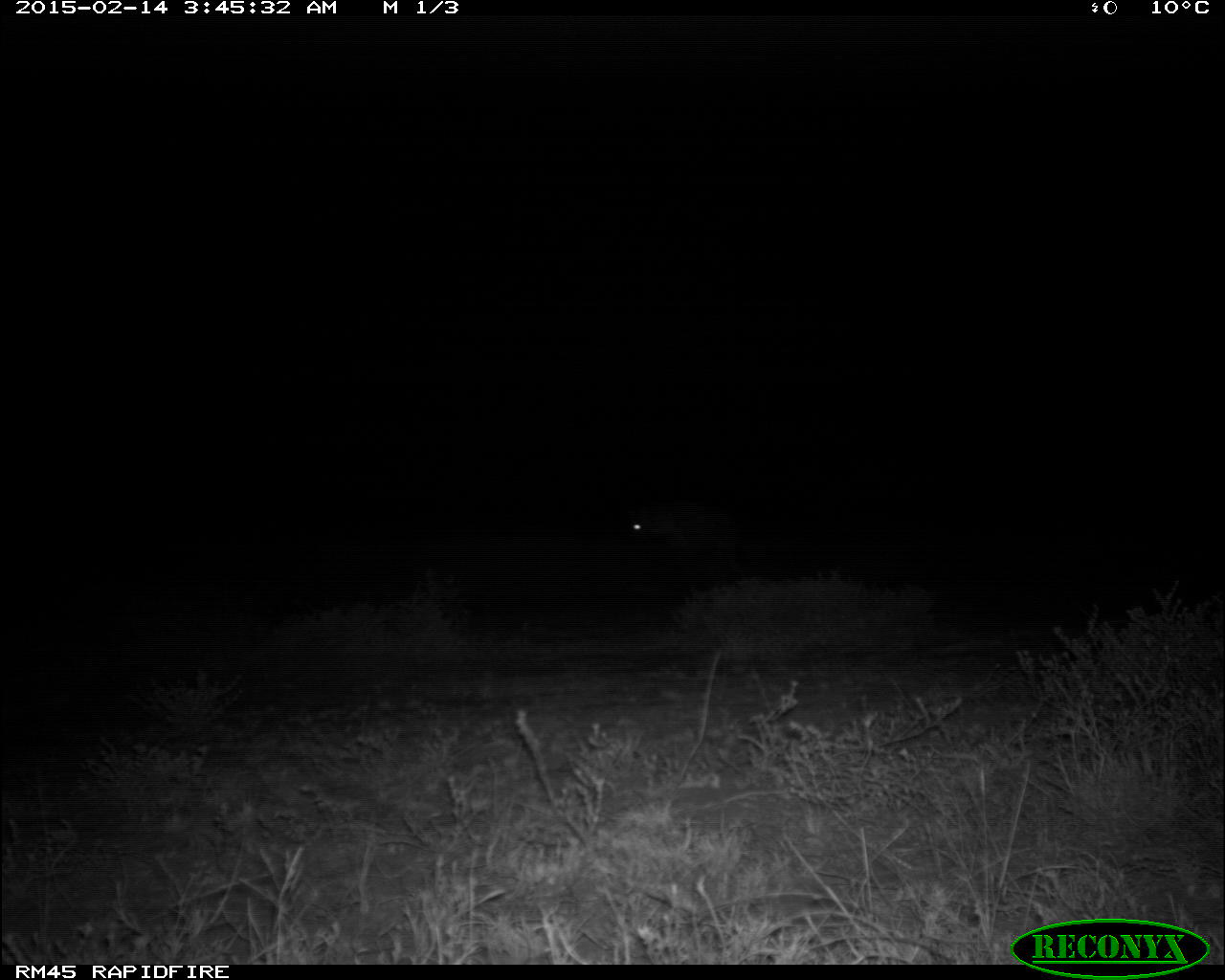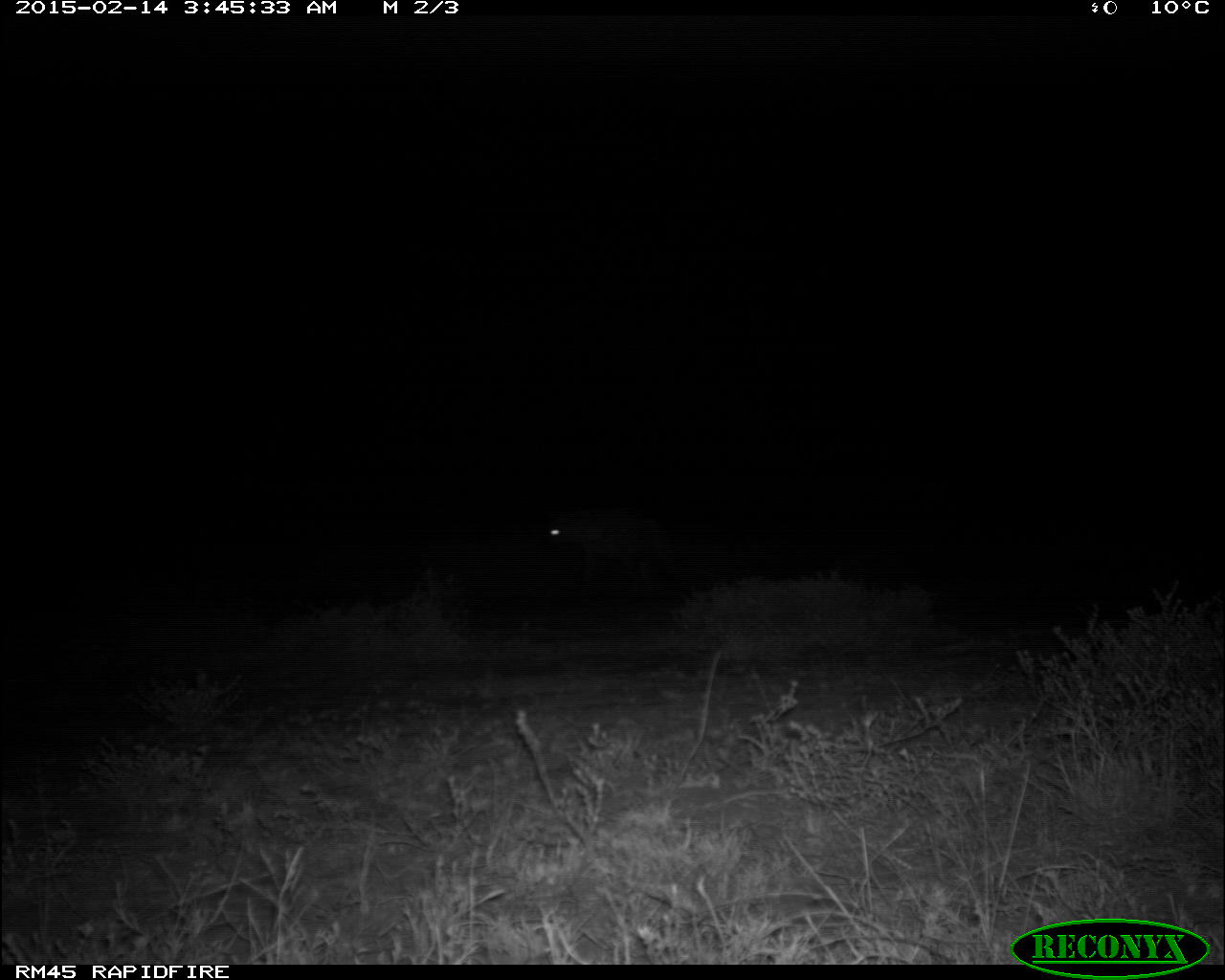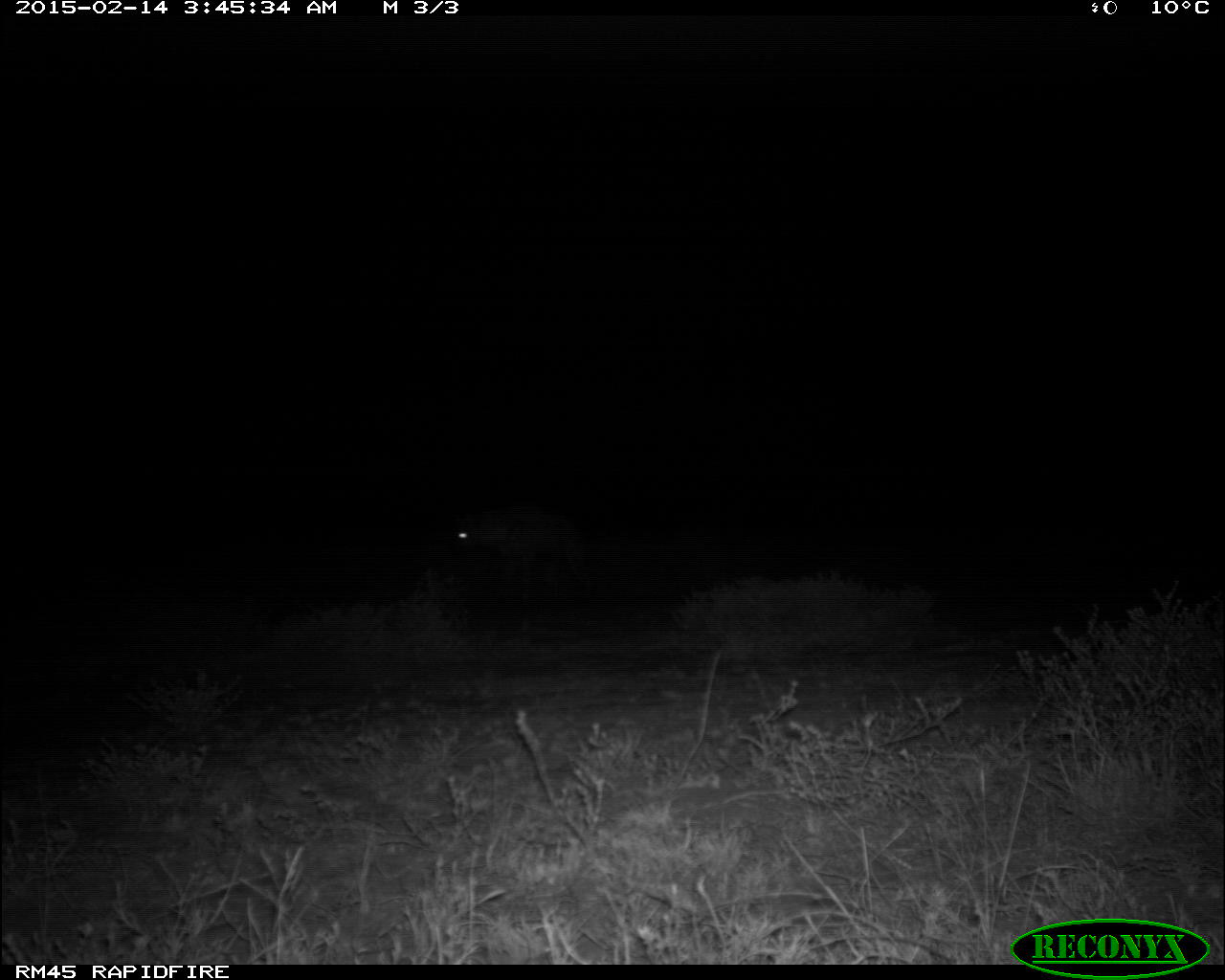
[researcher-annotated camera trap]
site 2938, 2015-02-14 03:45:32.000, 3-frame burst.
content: unidentified animal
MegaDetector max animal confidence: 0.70